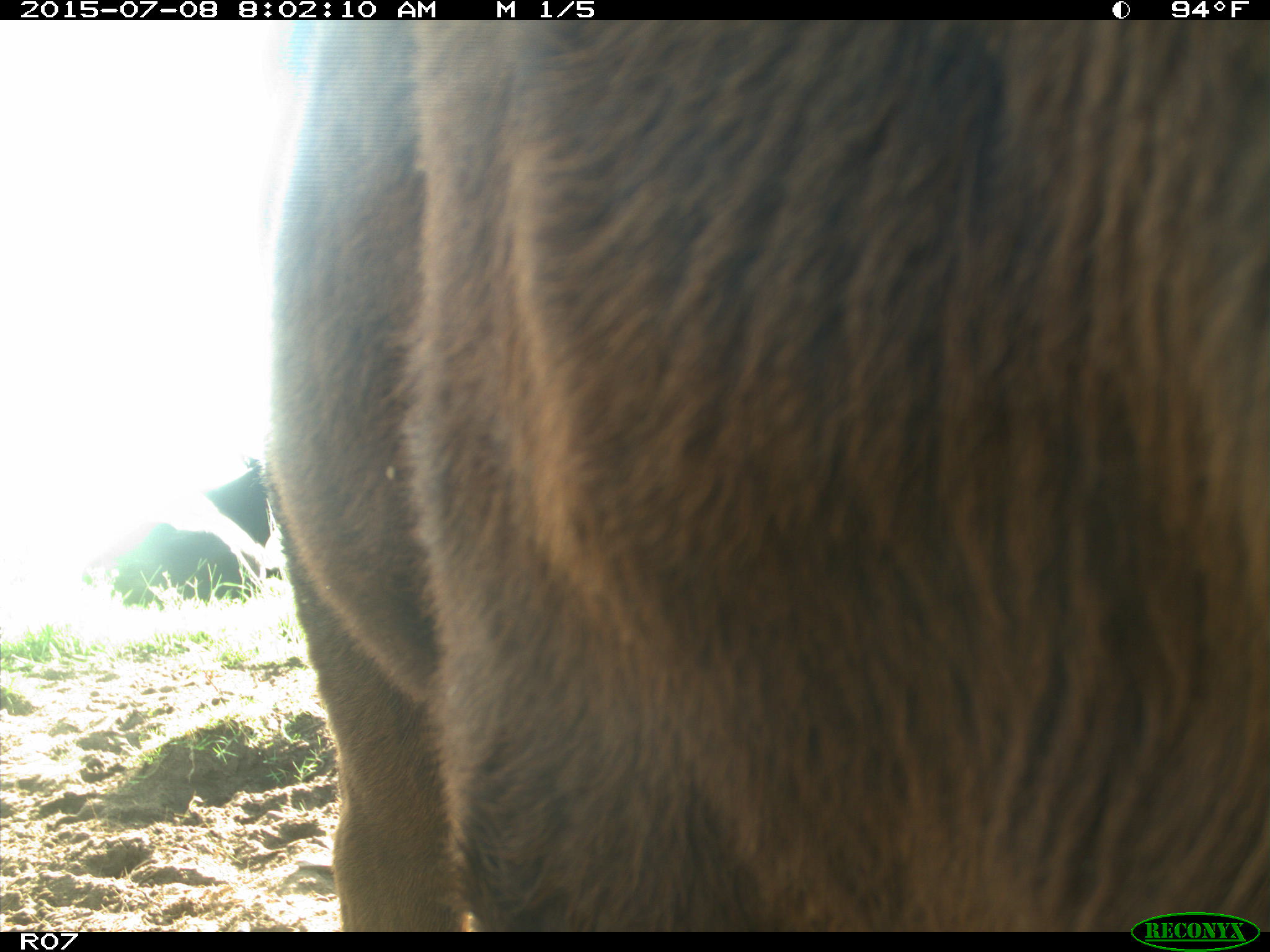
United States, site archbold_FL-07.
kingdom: Animalia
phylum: Chordata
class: Mammalia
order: Artiodactyla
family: Bovidae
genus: Bos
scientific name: Bos taurus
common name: domestic cow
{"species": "Bos taurus (domestic cow)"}